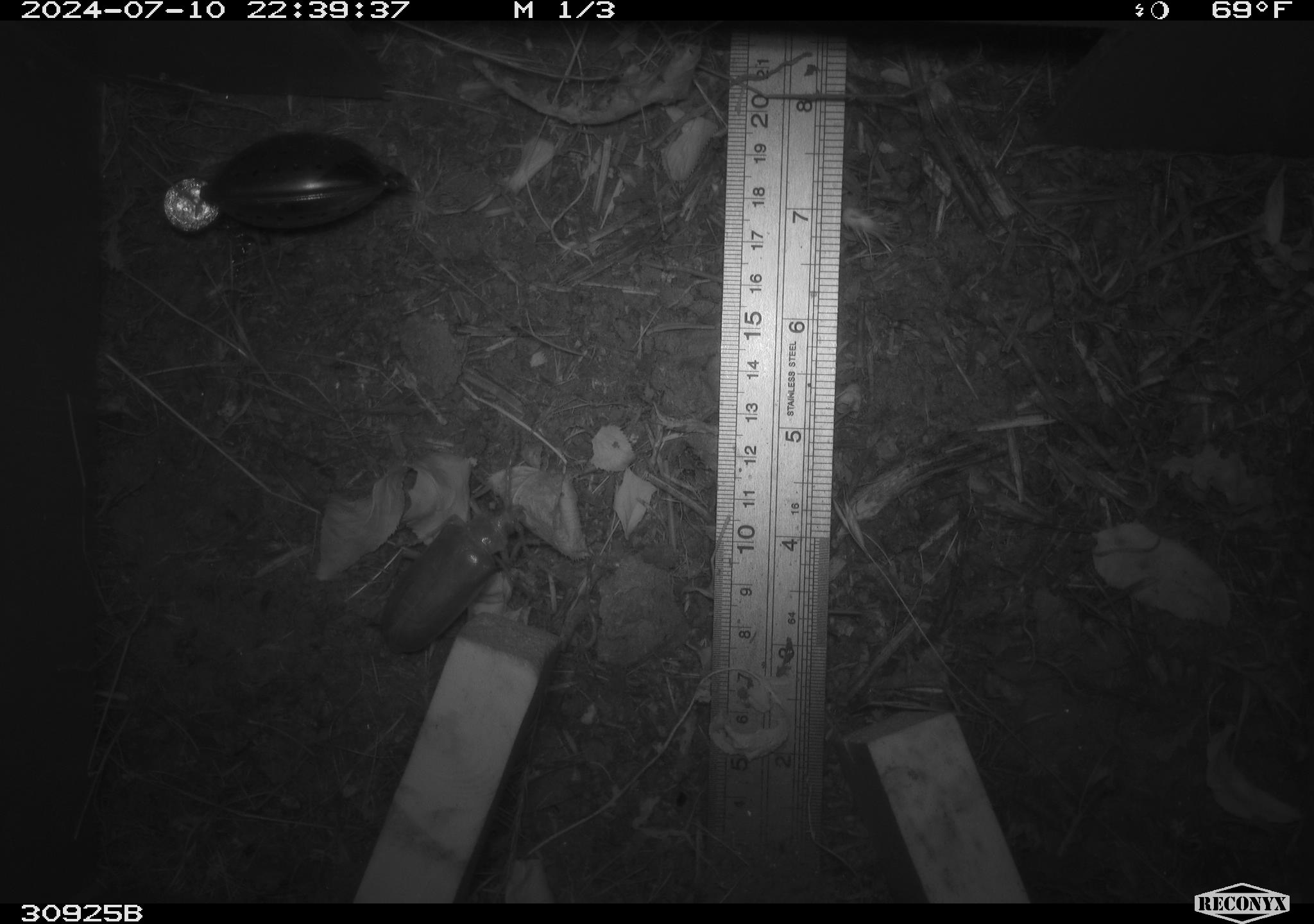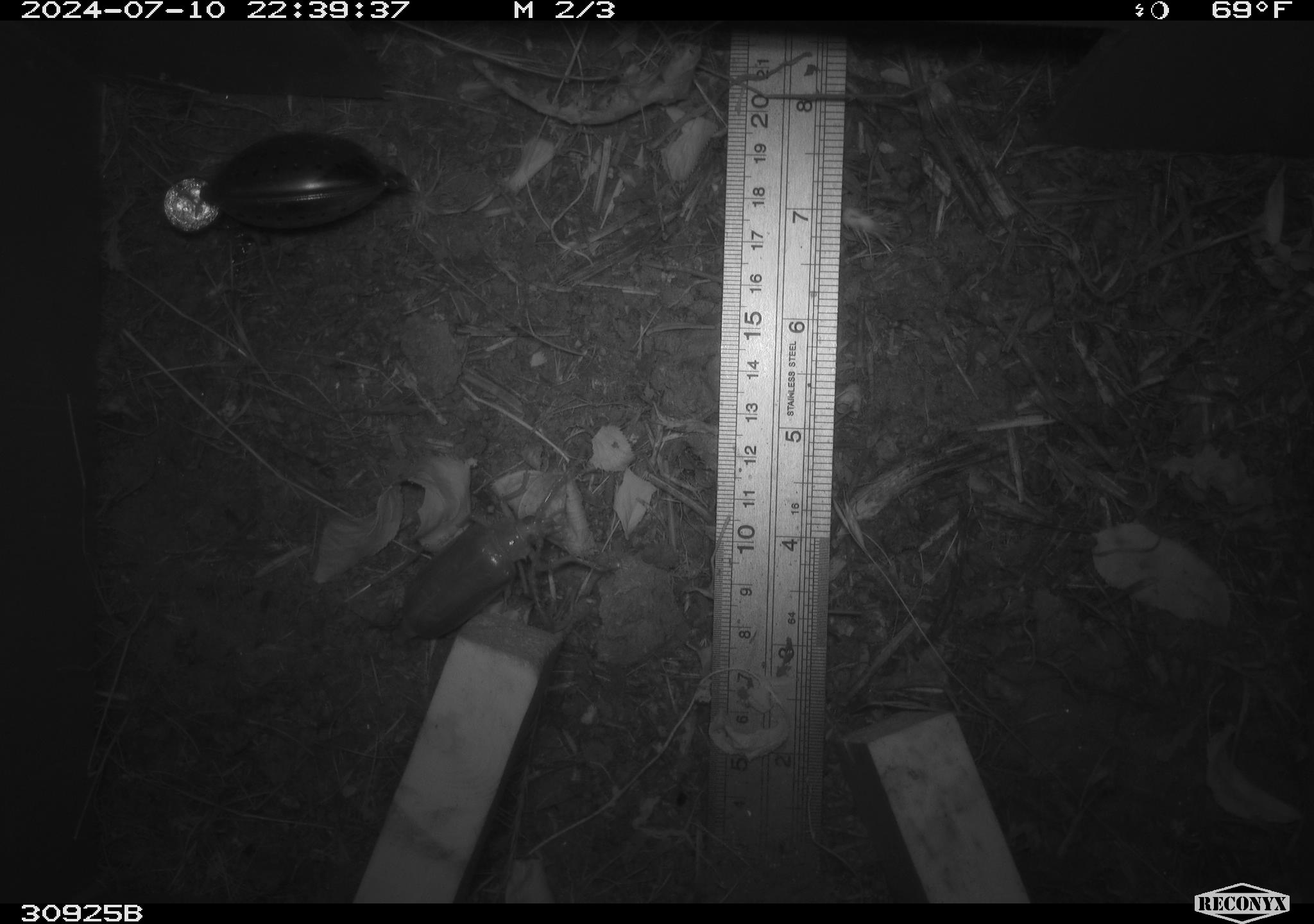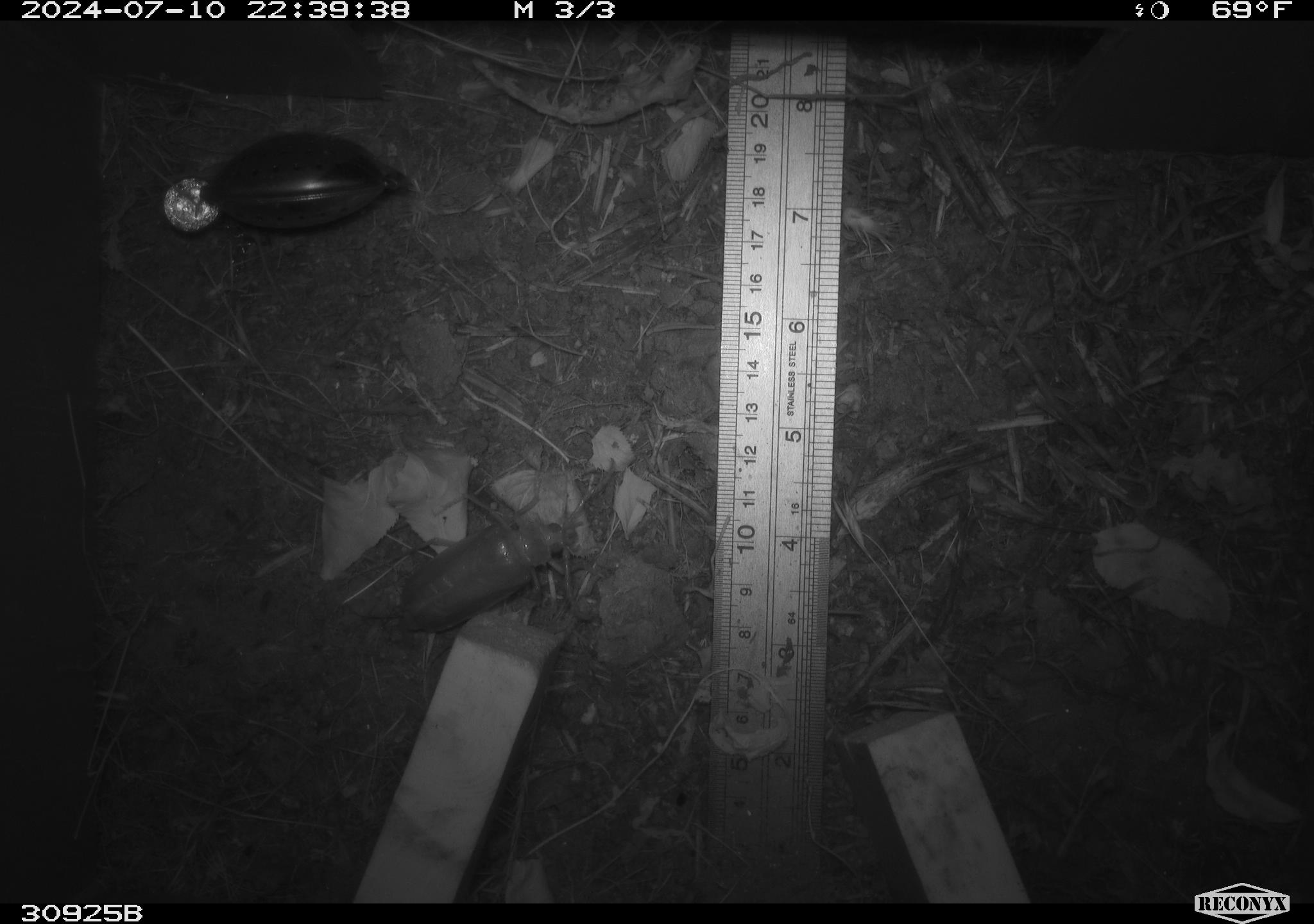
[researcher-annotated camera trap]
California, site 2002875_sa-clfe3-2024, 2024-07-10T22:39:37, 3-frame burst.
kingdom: Animalia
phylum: Arthropoda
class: Insecta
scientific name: Insecta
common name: insect